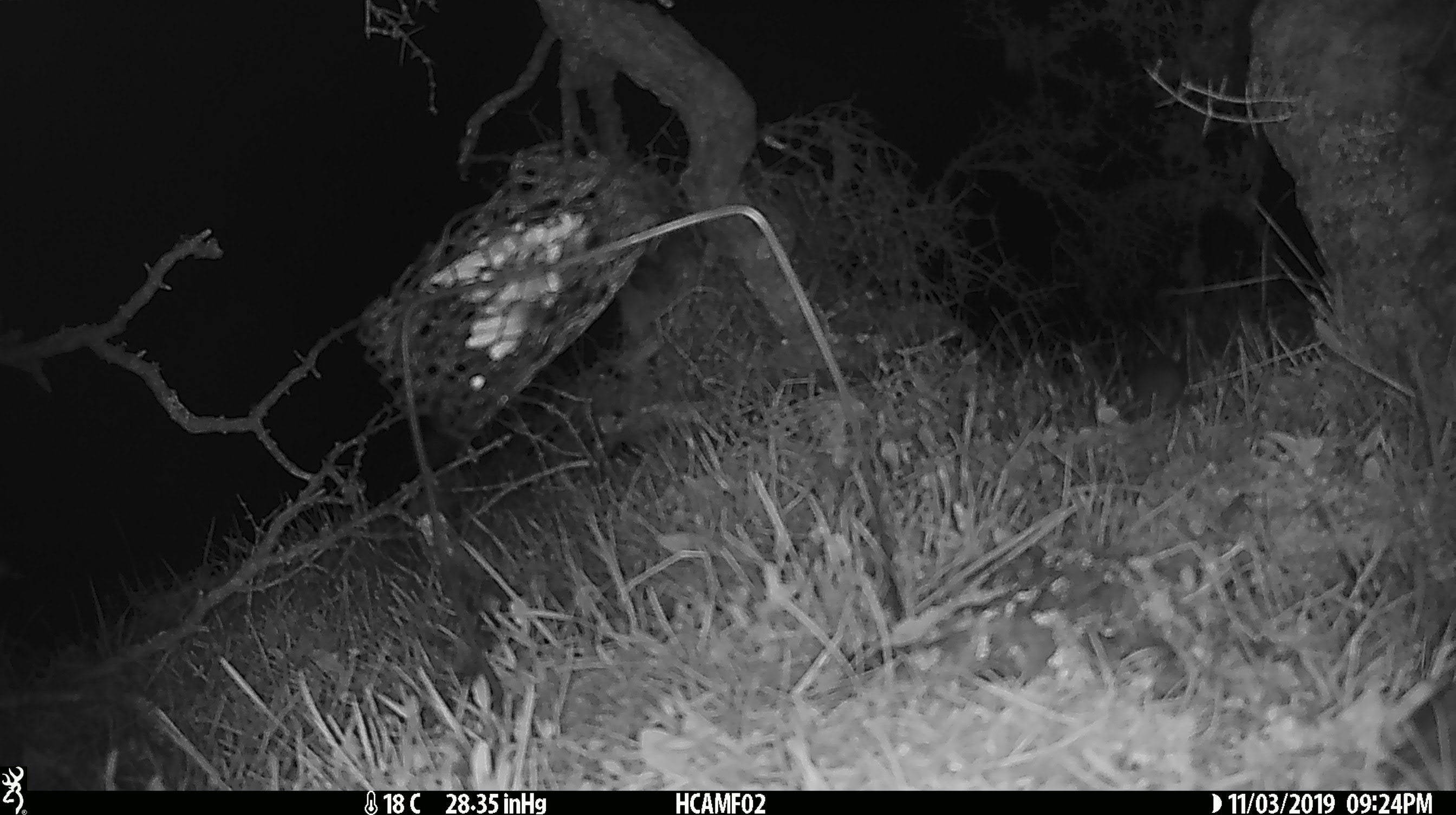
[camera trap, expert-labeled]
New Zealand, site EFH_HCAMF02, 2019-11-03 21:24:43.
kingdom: Animalia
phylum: Chordata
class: Mammalia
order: Rodentia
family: Muridae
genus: Mus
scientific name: Mus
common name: mouse